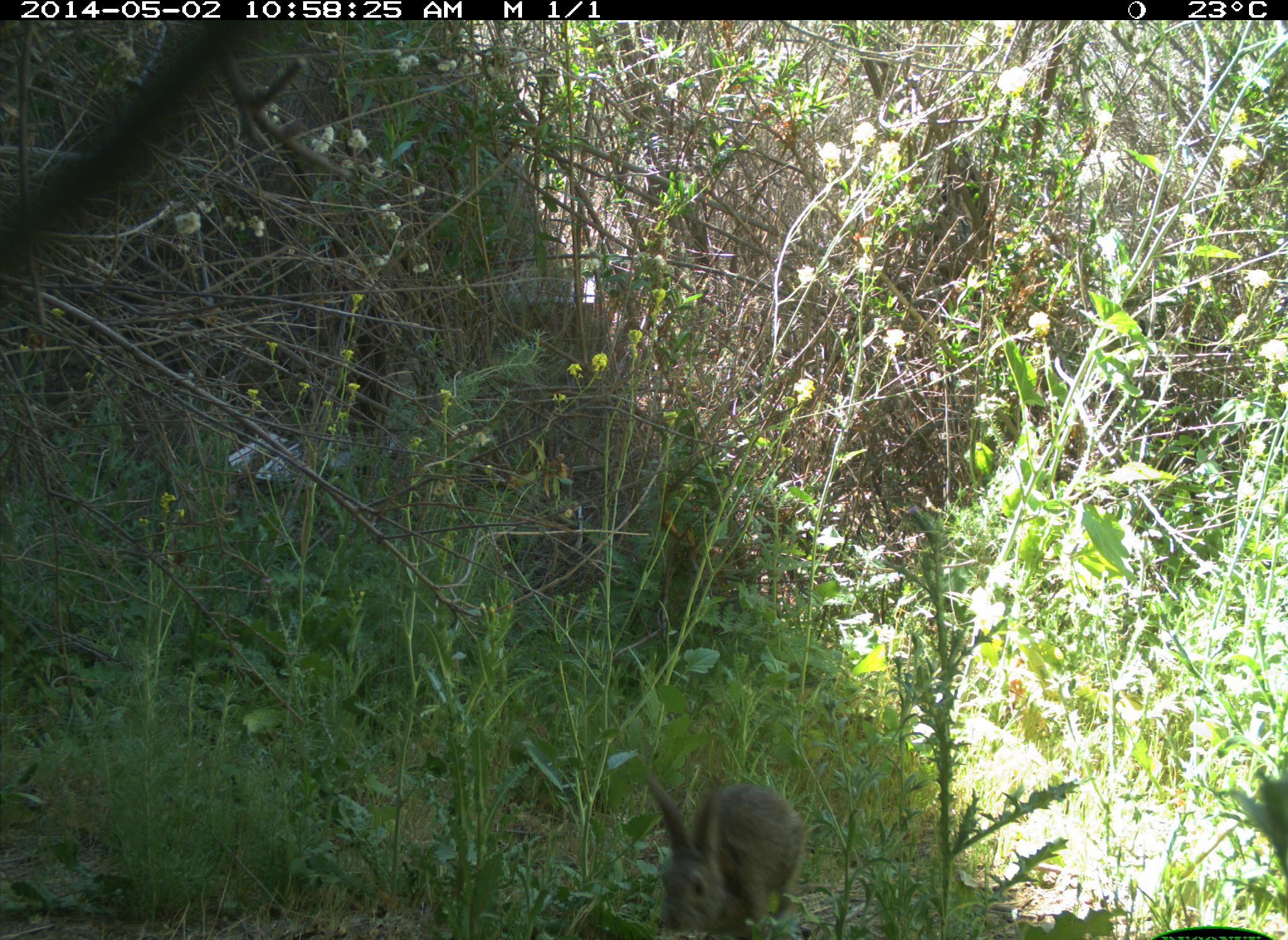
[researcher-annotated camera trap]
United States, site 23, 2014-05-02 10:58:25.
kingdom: Animalia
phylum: Chordata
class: Mammalia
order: Lagomorpha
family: Leporidae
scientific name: Leporidae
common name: rabbits and hares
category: rabbit